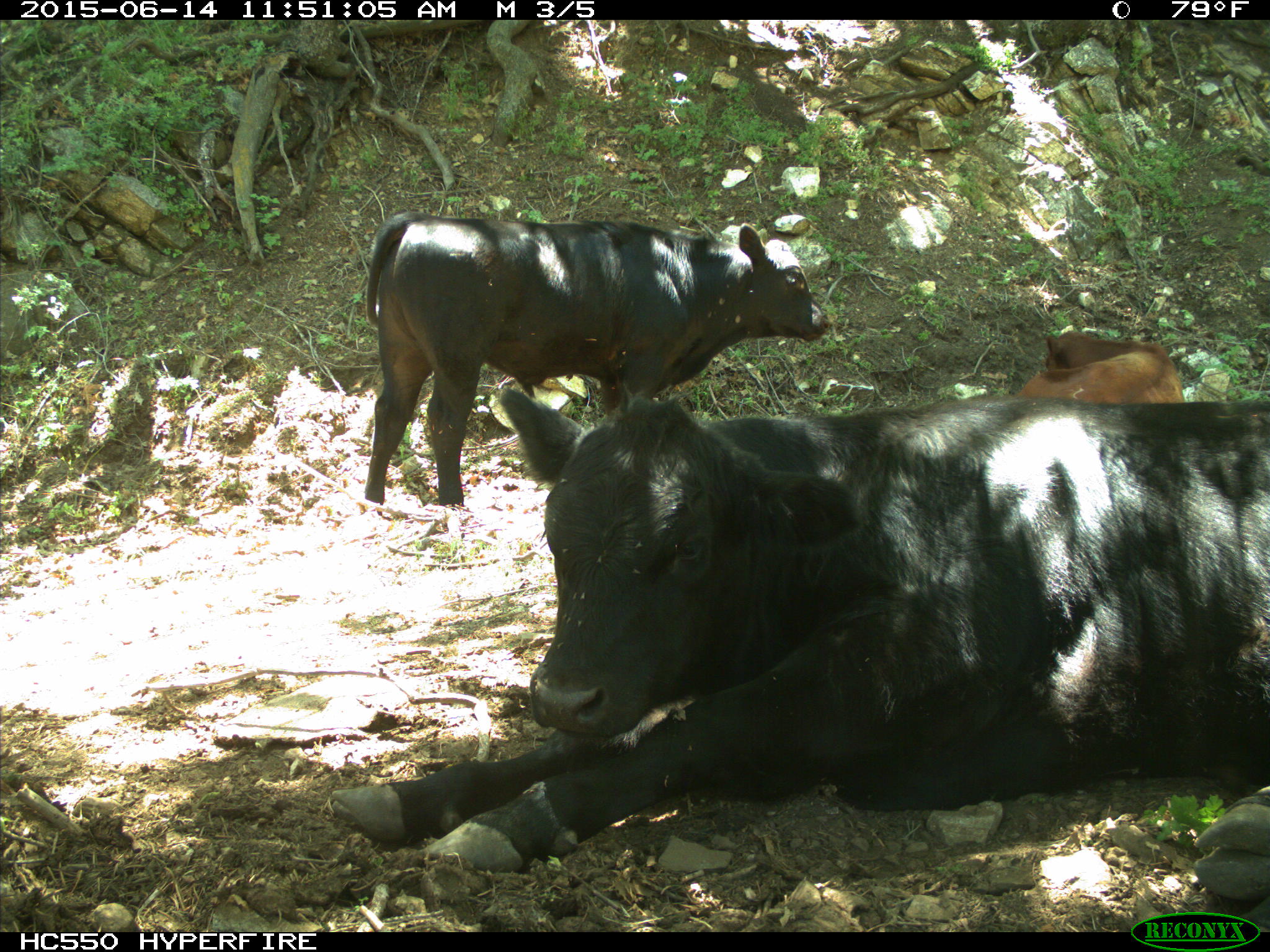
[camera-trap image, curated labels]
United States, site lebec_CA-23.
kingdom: Animalia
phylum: Chordata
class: Mammalia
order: Artiodactyla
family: Bovidae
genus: Bos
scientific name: Bos taurus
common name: domestic cow